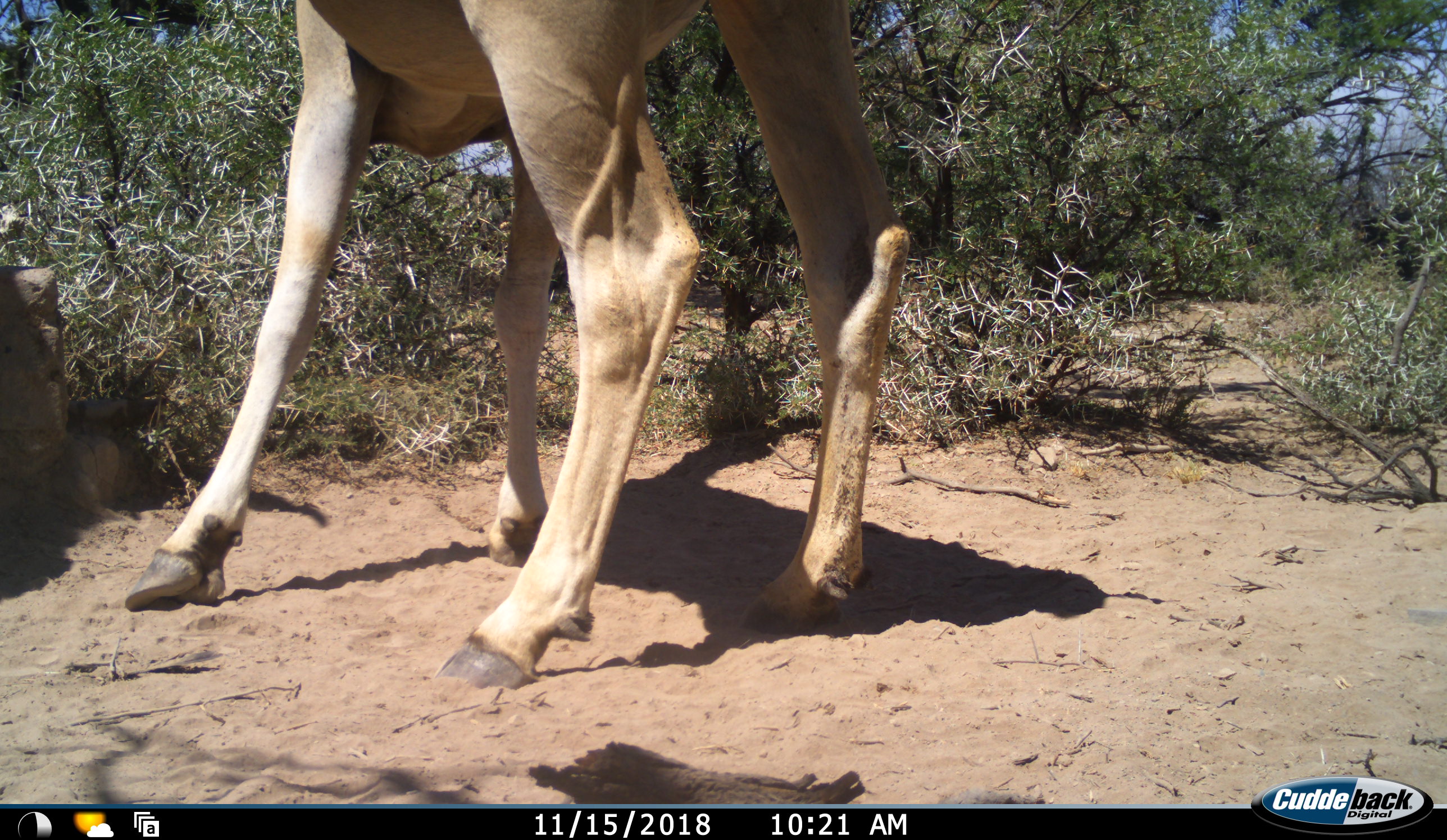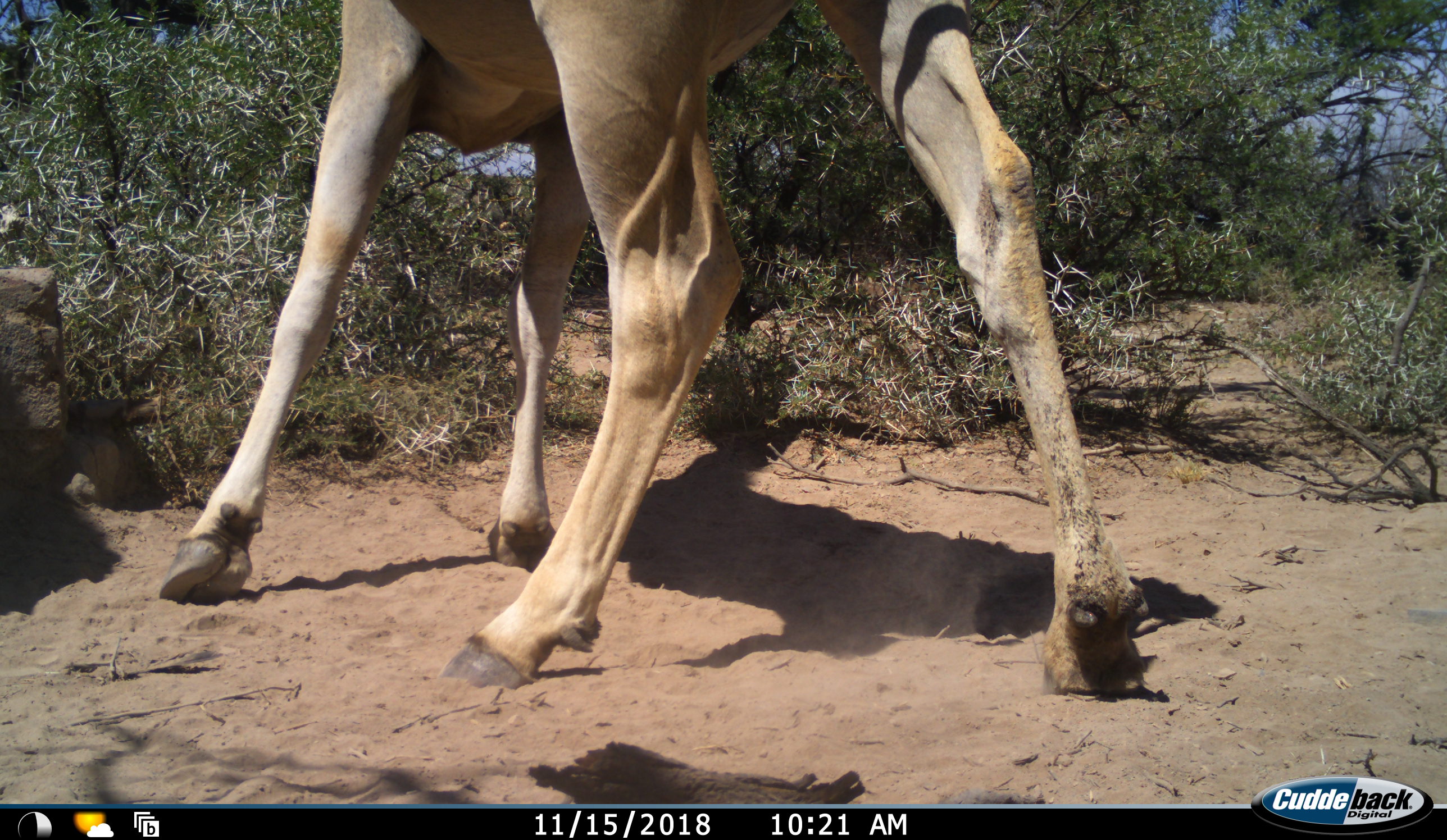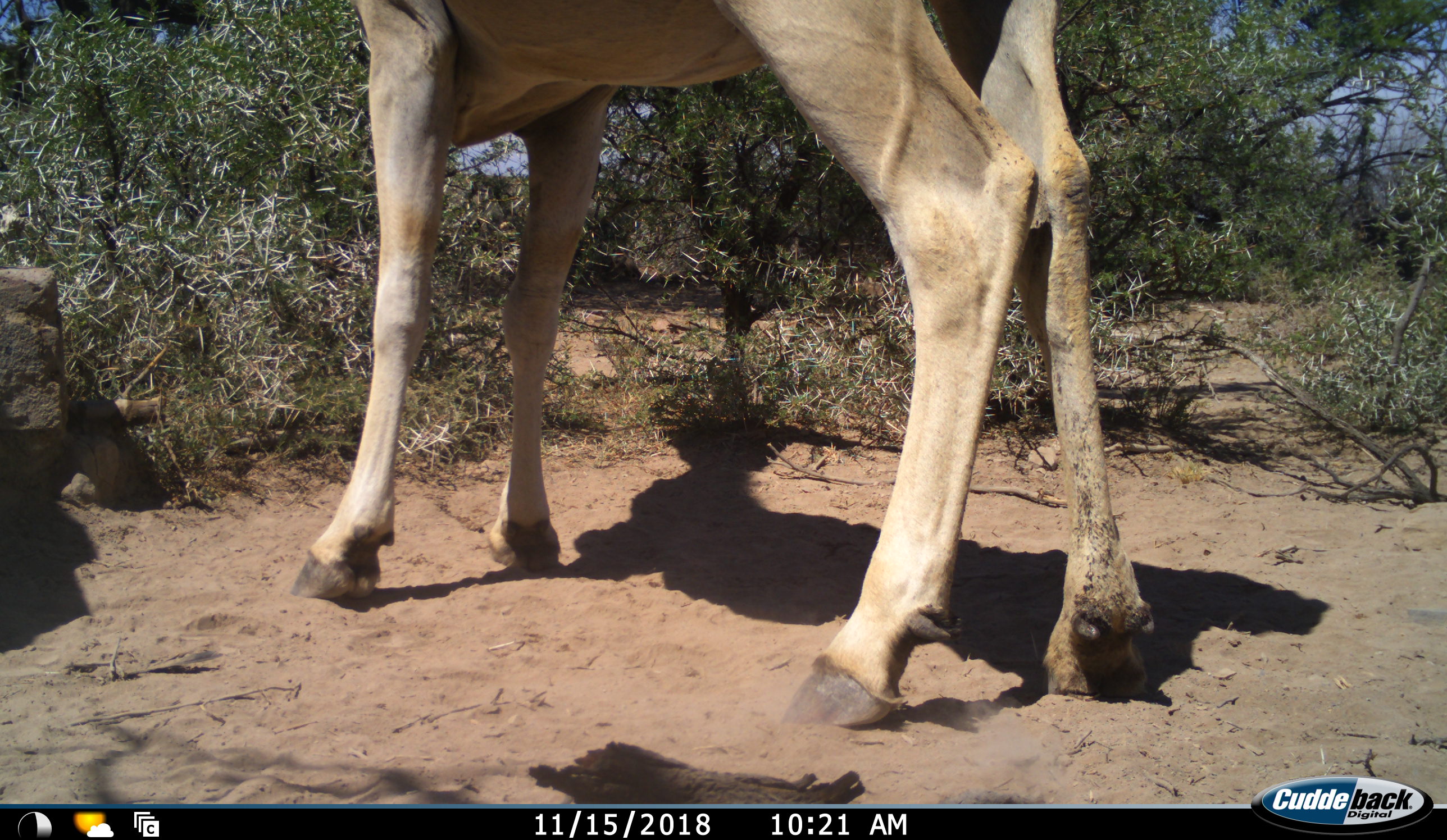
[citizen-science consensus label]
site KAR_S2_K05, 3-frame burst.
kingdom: Animalia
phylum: Chordata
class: Mammalia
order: Artiodactyla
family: Bovidae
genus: Tragelaphus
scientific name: Tragelaphus oryx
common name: eland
Eland (Tragelaphus oryx), count 1. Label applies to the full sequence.